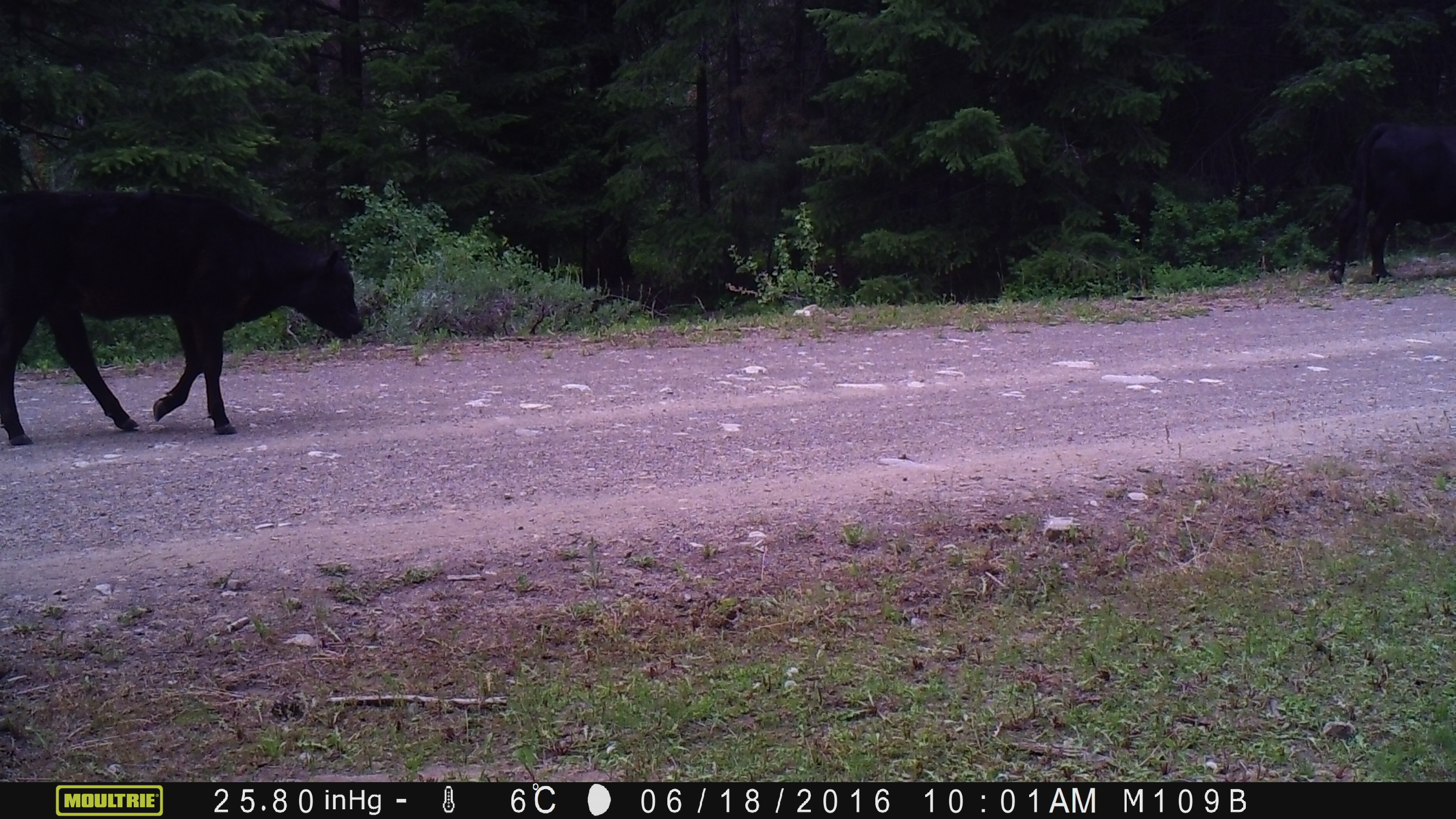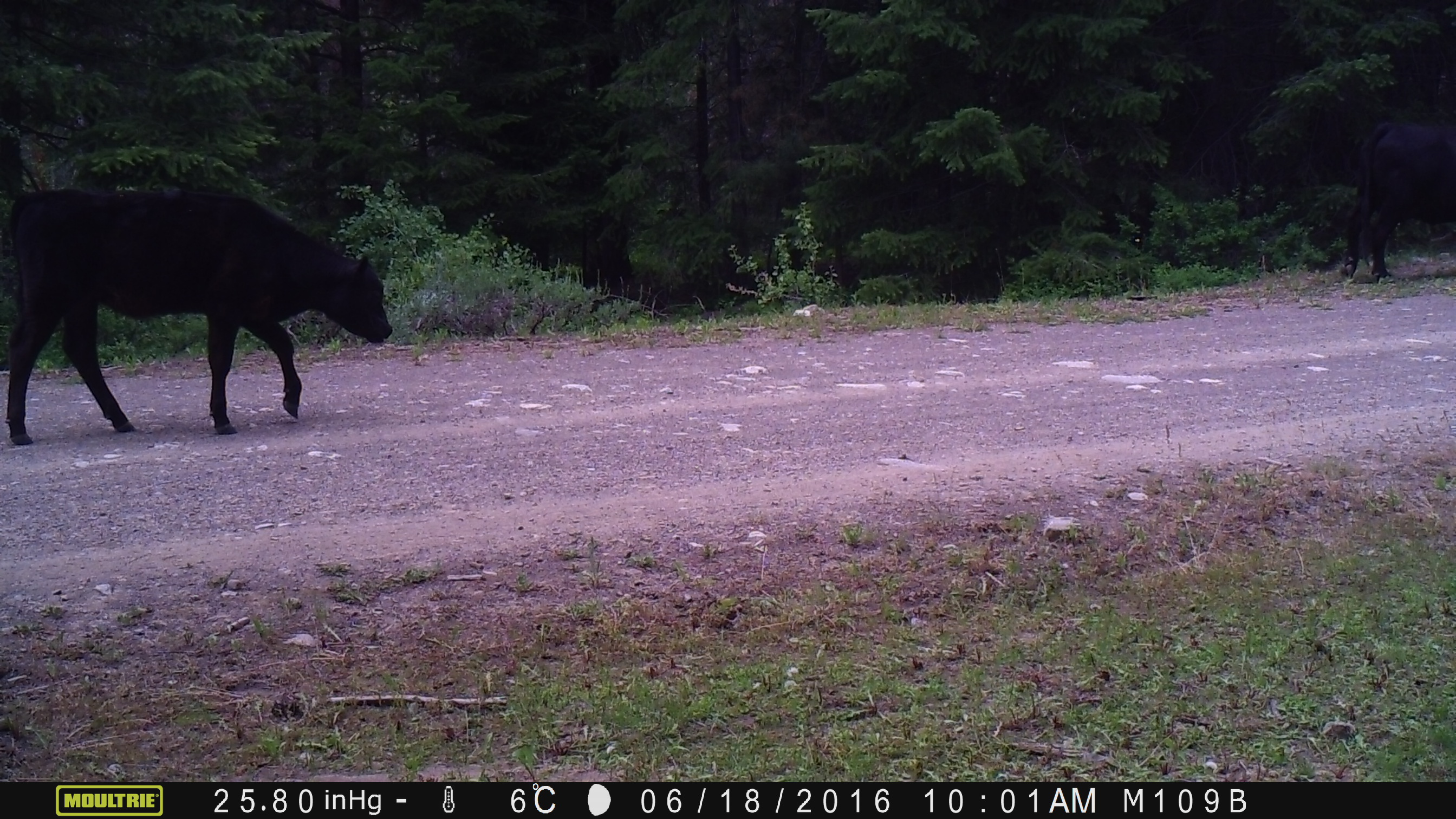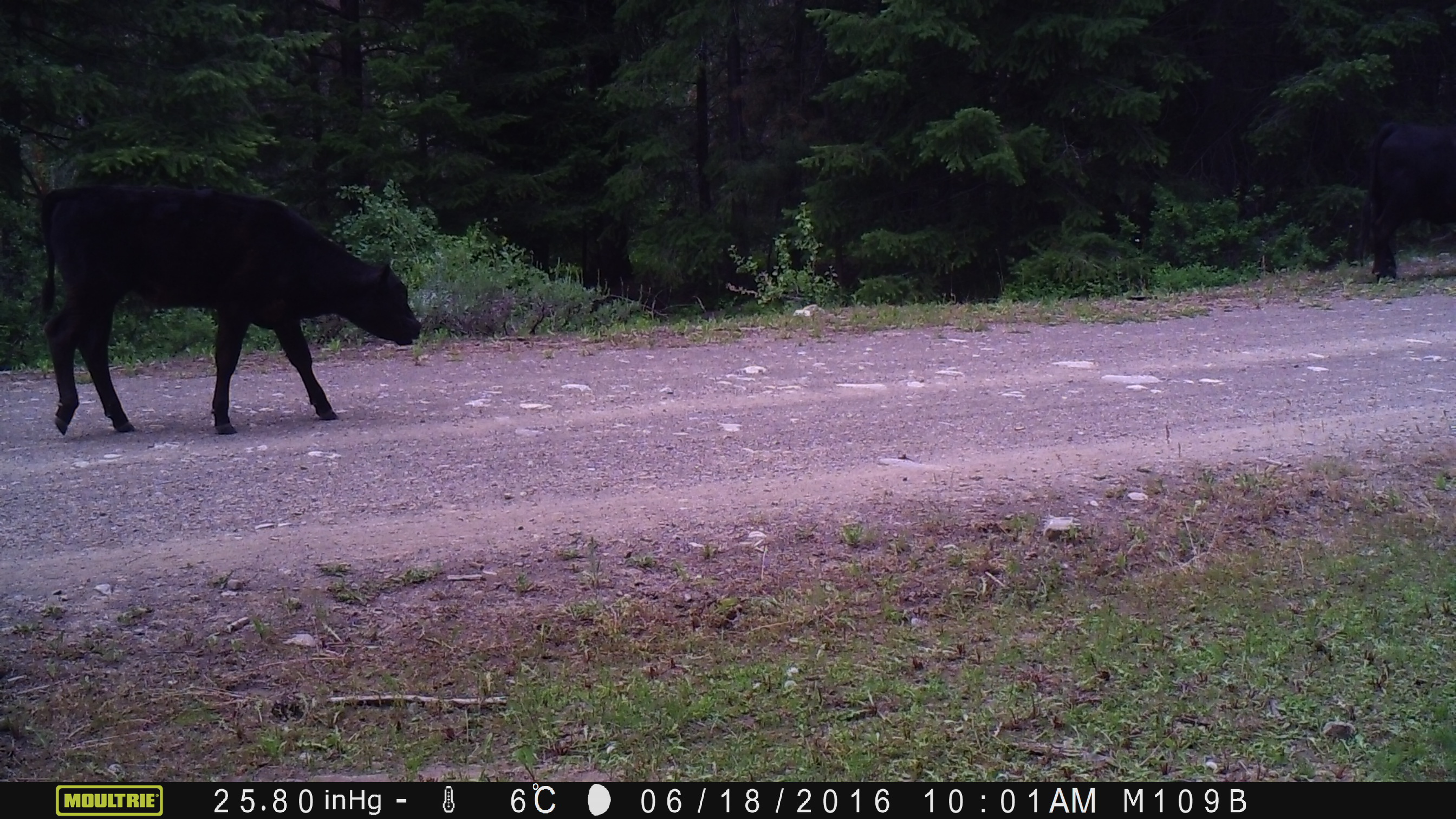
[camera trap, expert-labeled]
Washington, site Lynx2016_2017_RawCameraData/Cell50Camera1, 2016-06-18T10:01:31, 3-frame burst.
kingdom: Animalia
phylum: Chordata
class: Mammalia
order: Artiodactyla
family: Bovidae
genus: Bos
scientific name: Bos taurus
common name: domestic cattle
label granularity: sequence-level